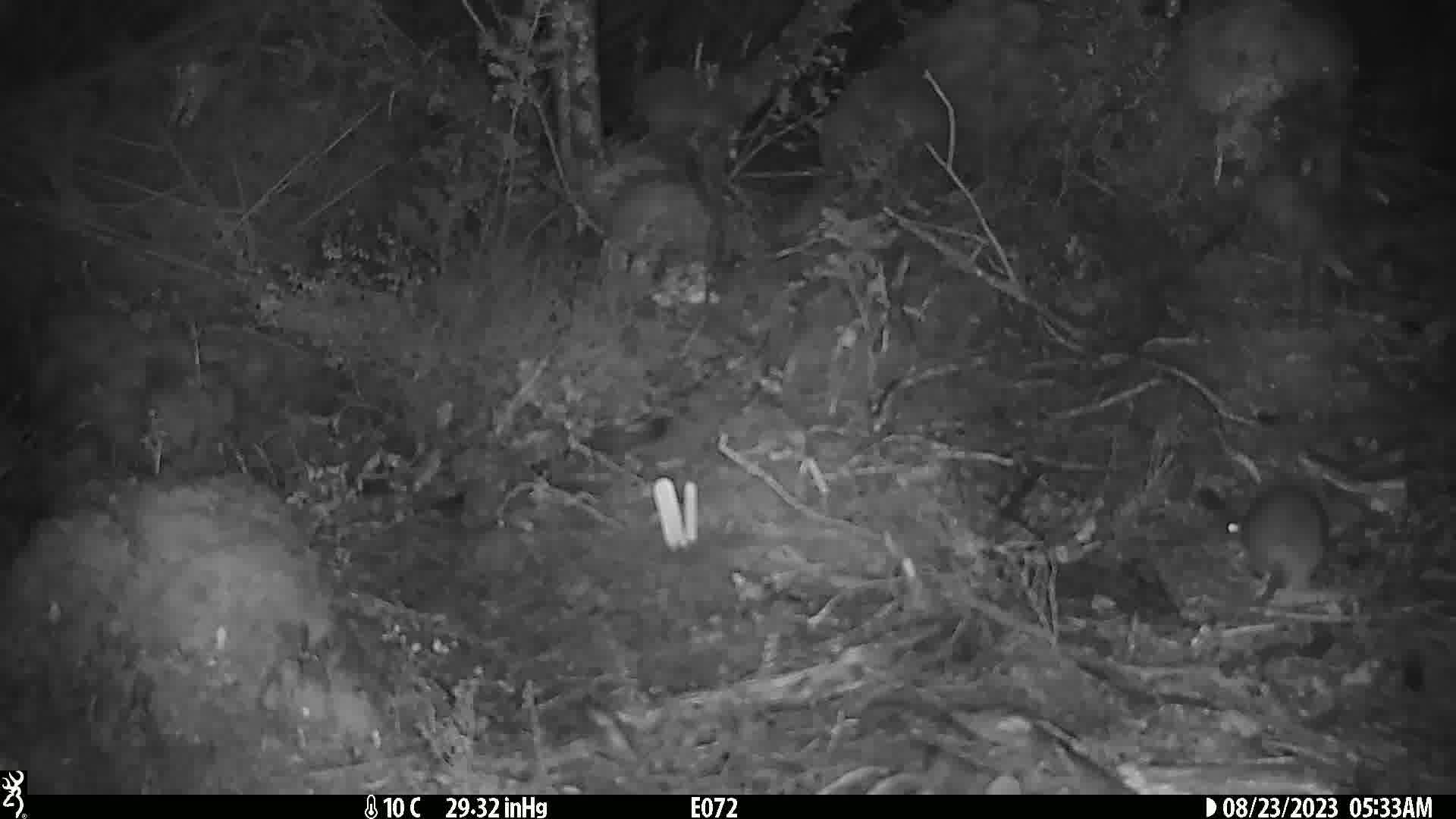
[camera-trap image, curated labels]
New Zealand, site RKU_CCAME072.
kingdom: Animalia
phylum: Chordata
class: Mammalia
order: Rodentia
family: Muridae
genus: Rattus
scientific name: Rattus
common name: rat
Rat (Rattus).